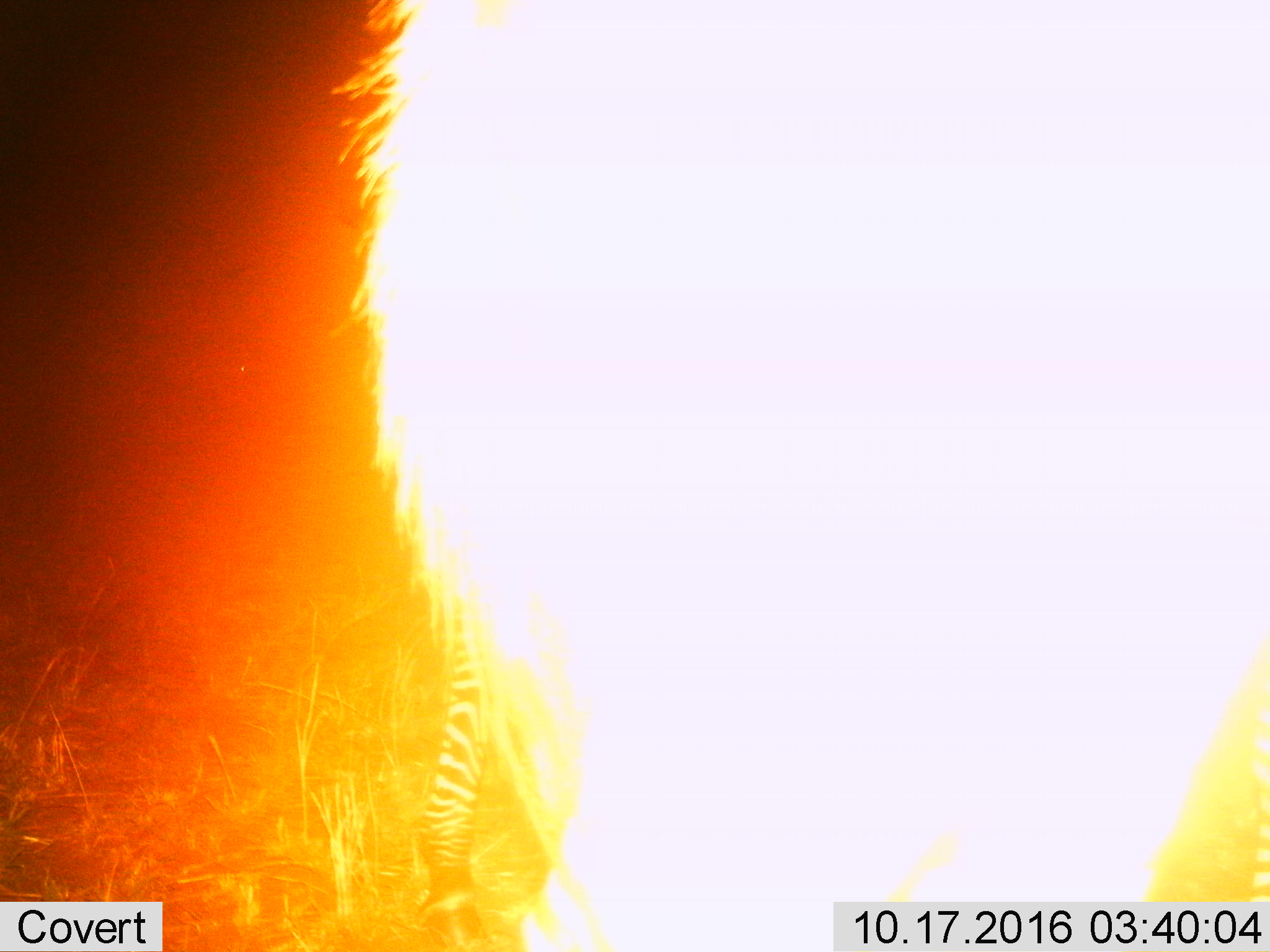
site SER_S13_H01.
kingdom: Animalia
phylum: Chordata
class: Mammalia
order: Perissodactyla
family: Equidae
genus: Equus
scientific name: Equus quagga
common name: plains zebra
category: zebraplains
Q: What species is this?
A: Zebraplains (plains zebra) (Equus quagga).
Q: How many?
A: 1.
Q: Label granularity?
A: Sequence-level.